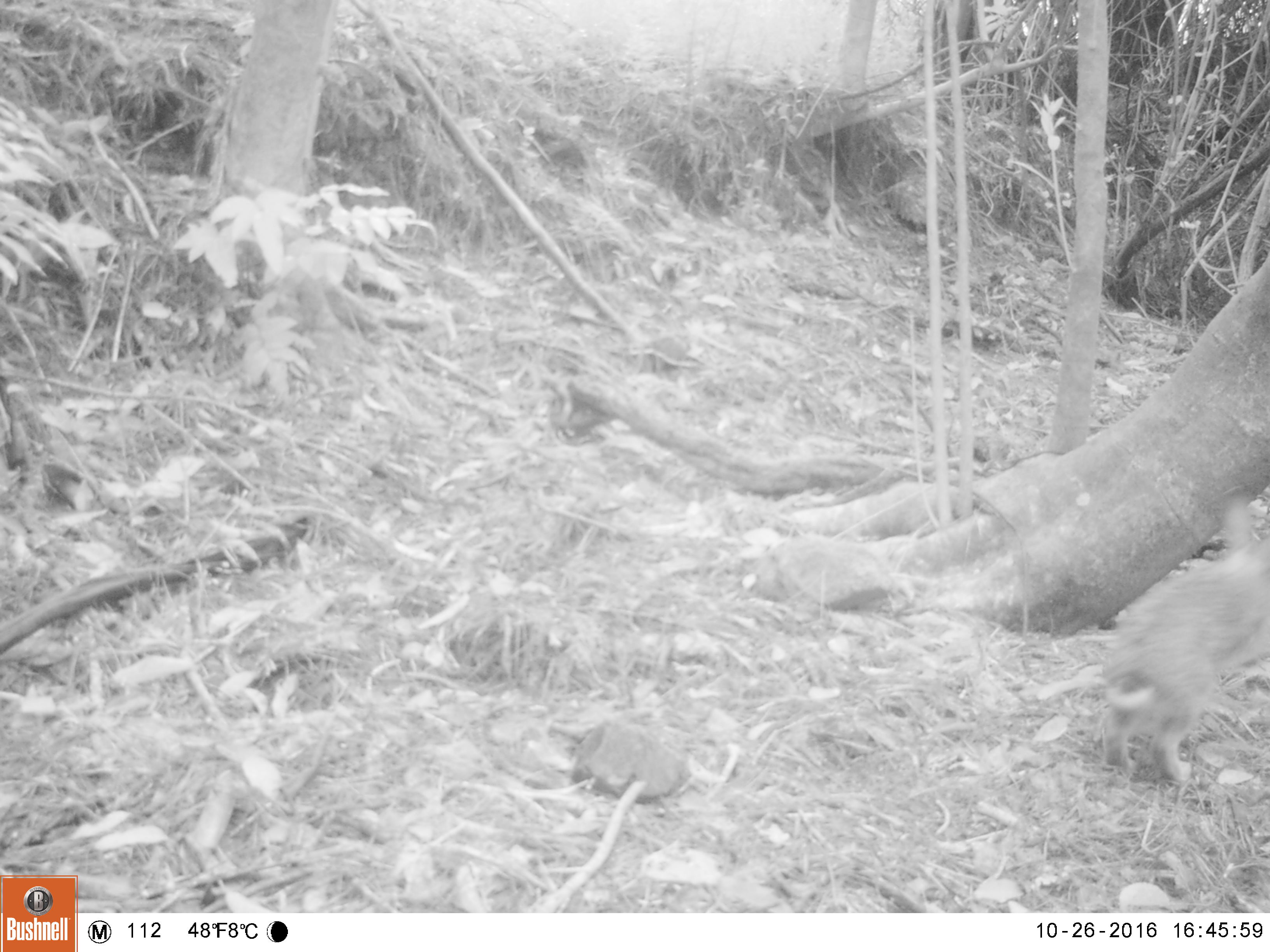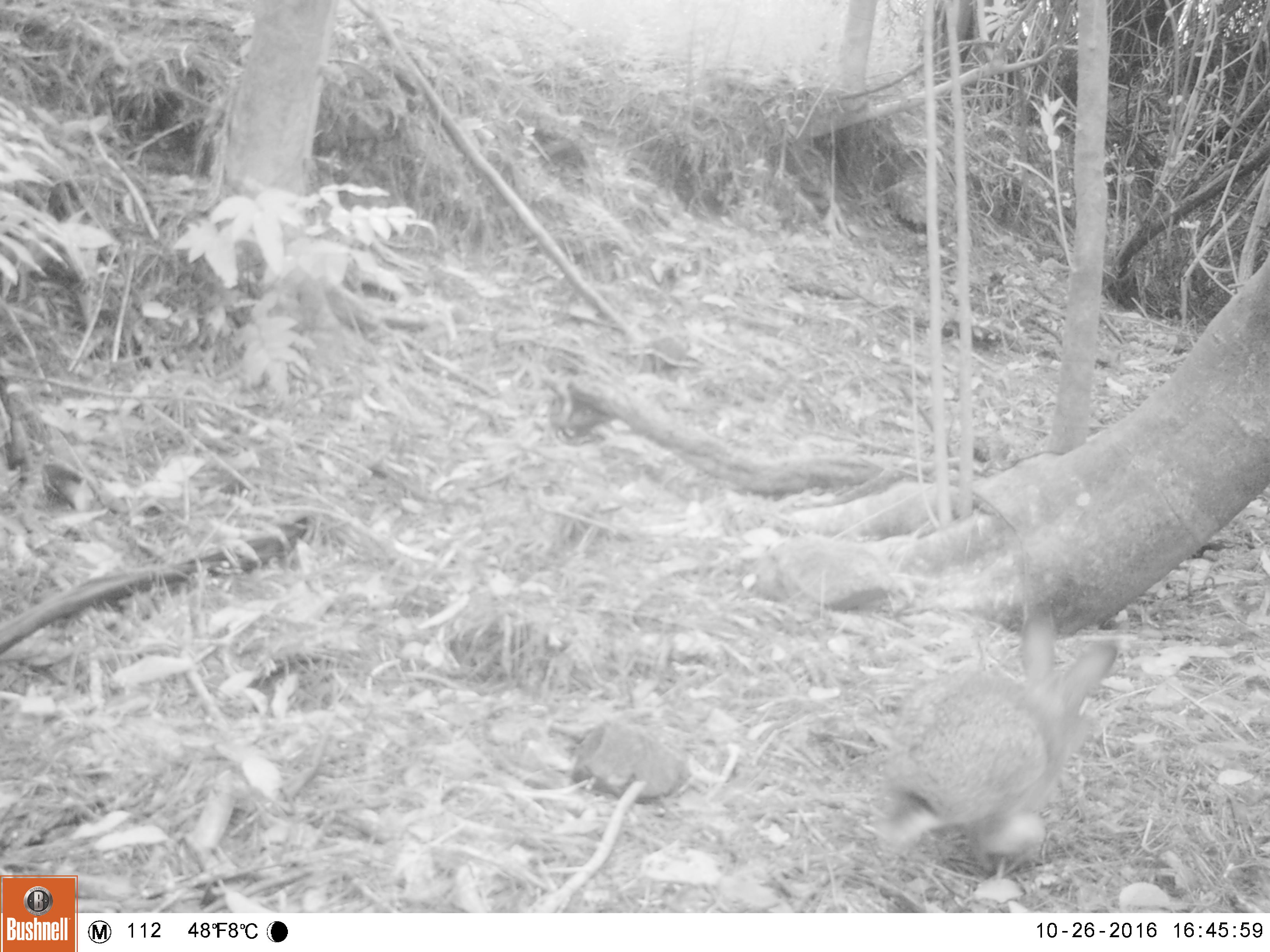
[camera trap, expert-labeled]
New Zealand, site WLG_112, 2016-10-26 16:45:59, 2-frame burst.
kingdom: Animalia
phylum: Chordata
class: Mammalia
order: Lagomorpha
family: Leporidae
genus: Oryctolagus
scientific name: Oryctolagus cuniculus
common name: european rabbit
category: rabbit